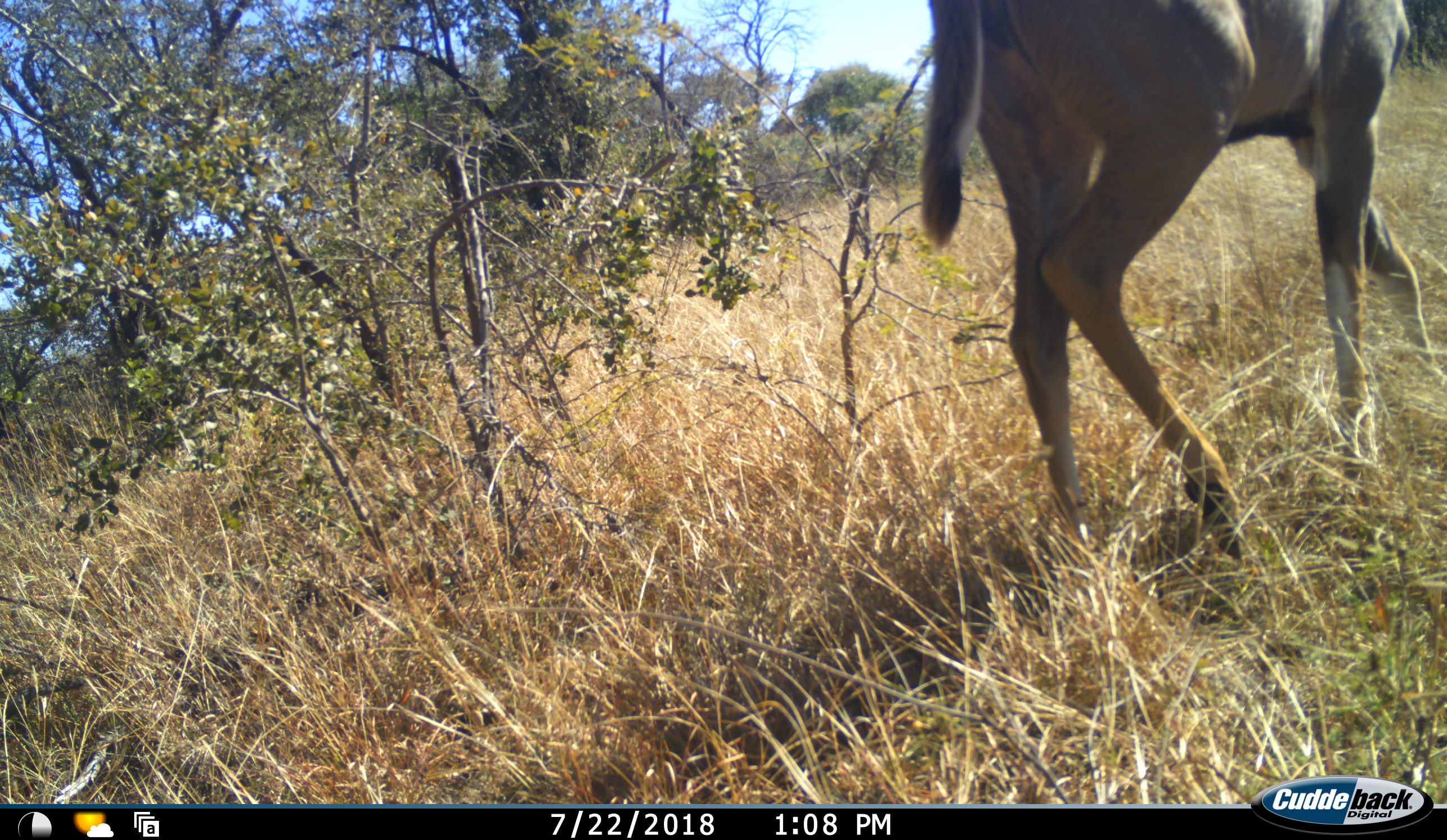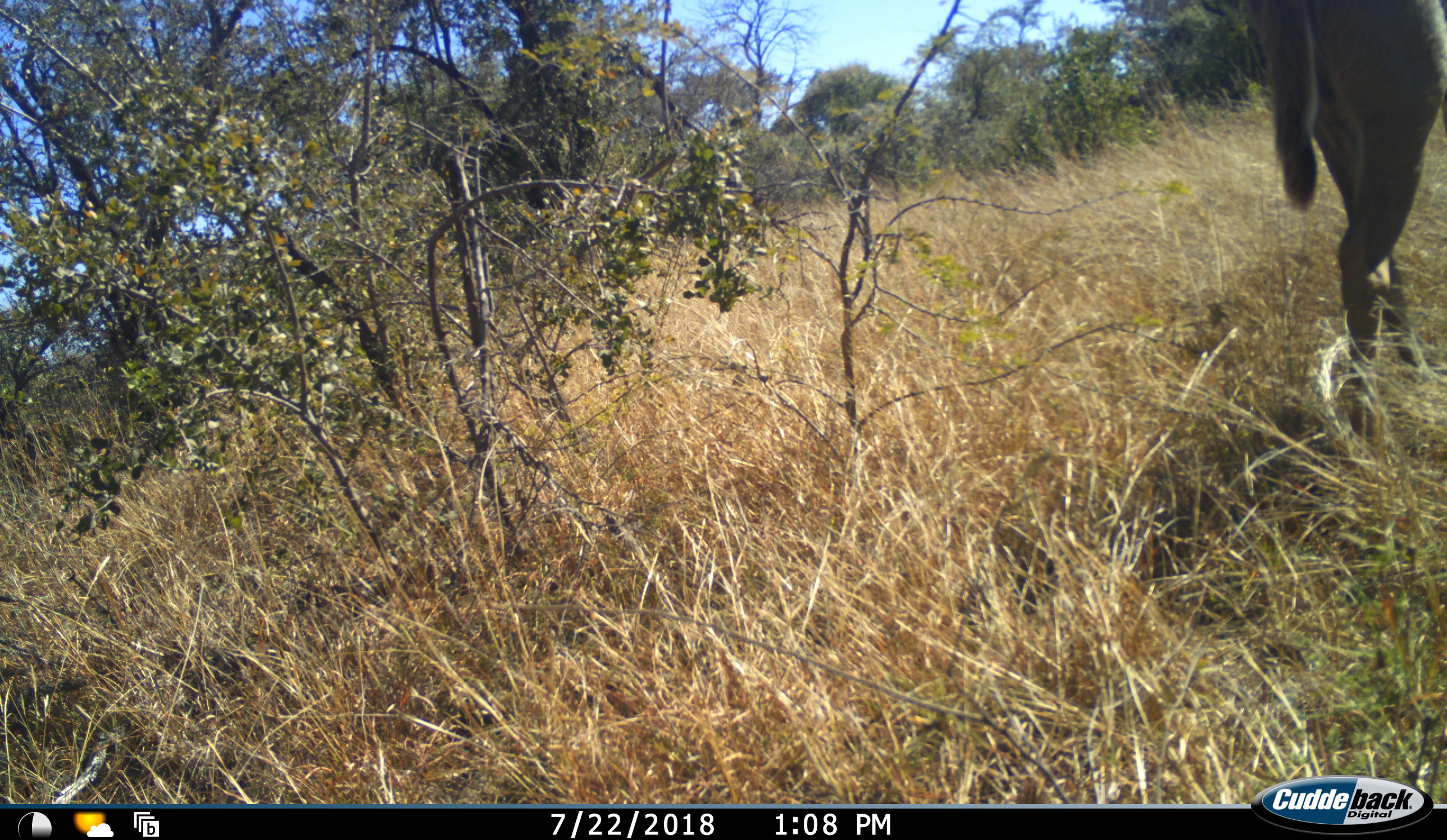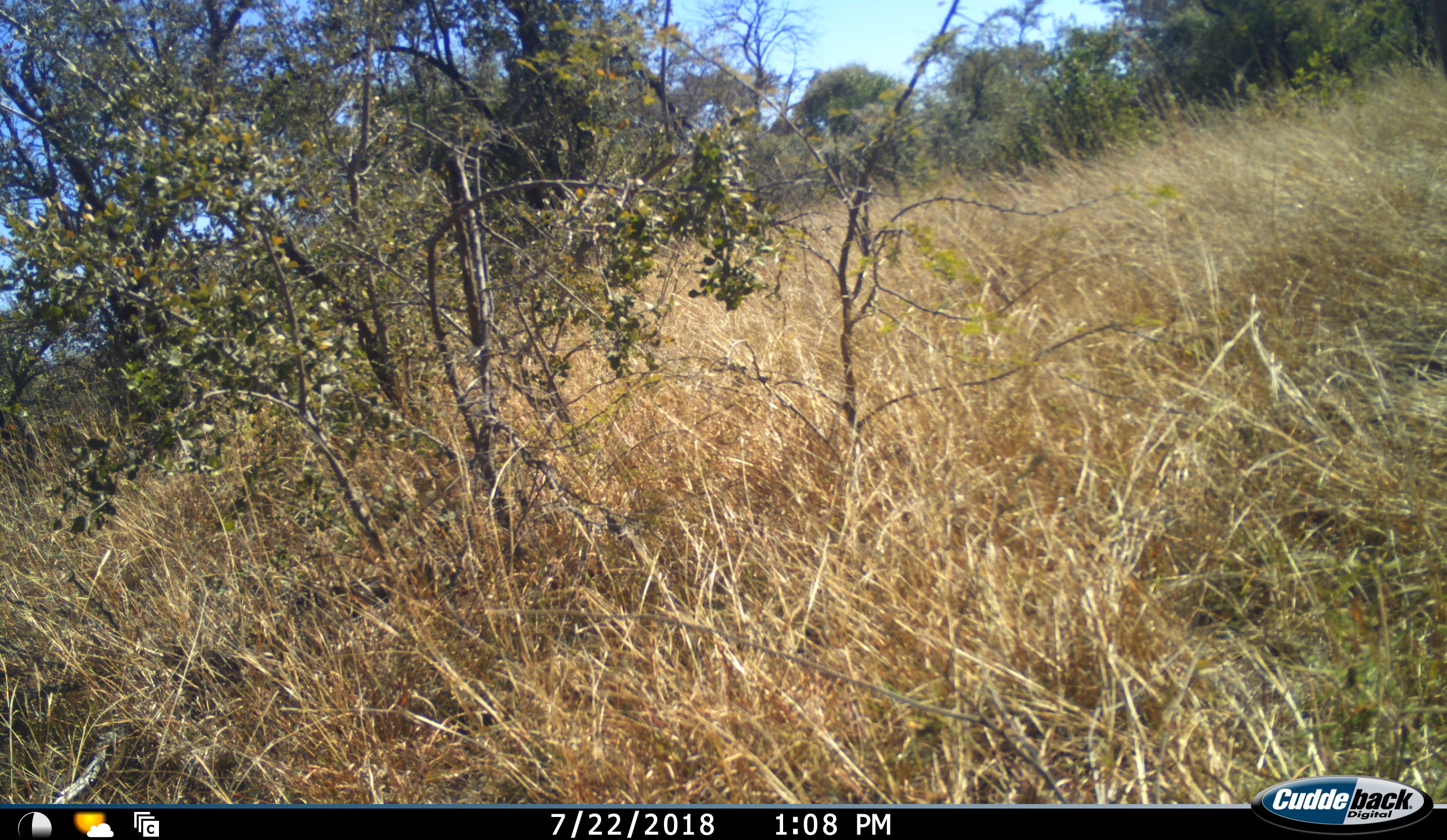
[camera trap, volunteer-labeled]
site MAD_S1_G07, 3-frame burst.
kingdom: Animalia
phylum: Chordata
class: Mammalia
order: Artiodactyla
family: Bovidae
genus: Tragelaphus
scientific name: Tragelaphus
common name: kudu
Kudu (Tragelaphus), count 1. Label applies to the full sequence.